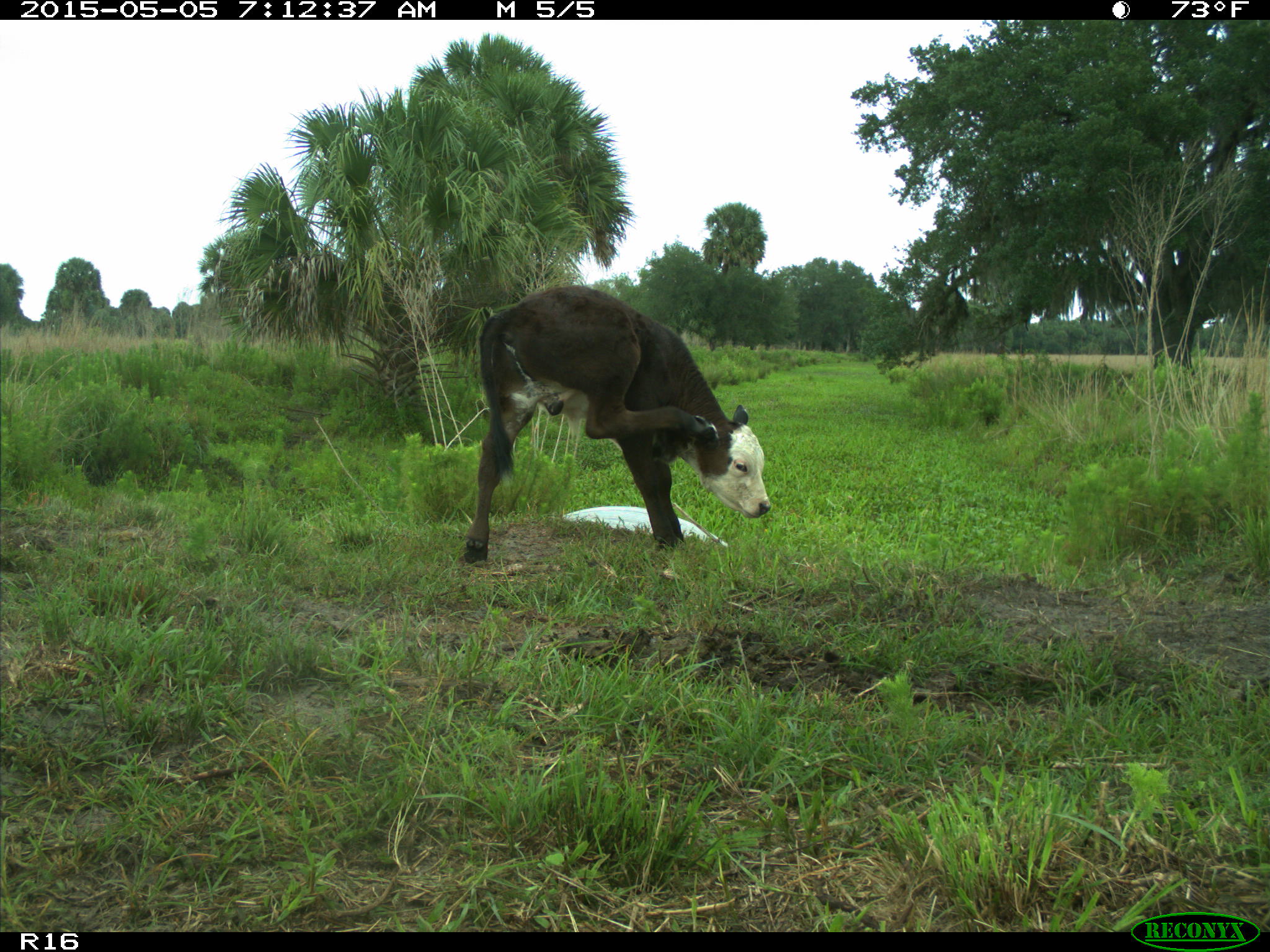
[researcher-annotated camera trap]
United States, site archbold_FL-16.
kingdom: Animalia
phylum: Chordata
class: Mammalia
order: Artiodactyla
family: Bovidae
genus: Bos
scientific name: Bos taurus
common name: domestic cow